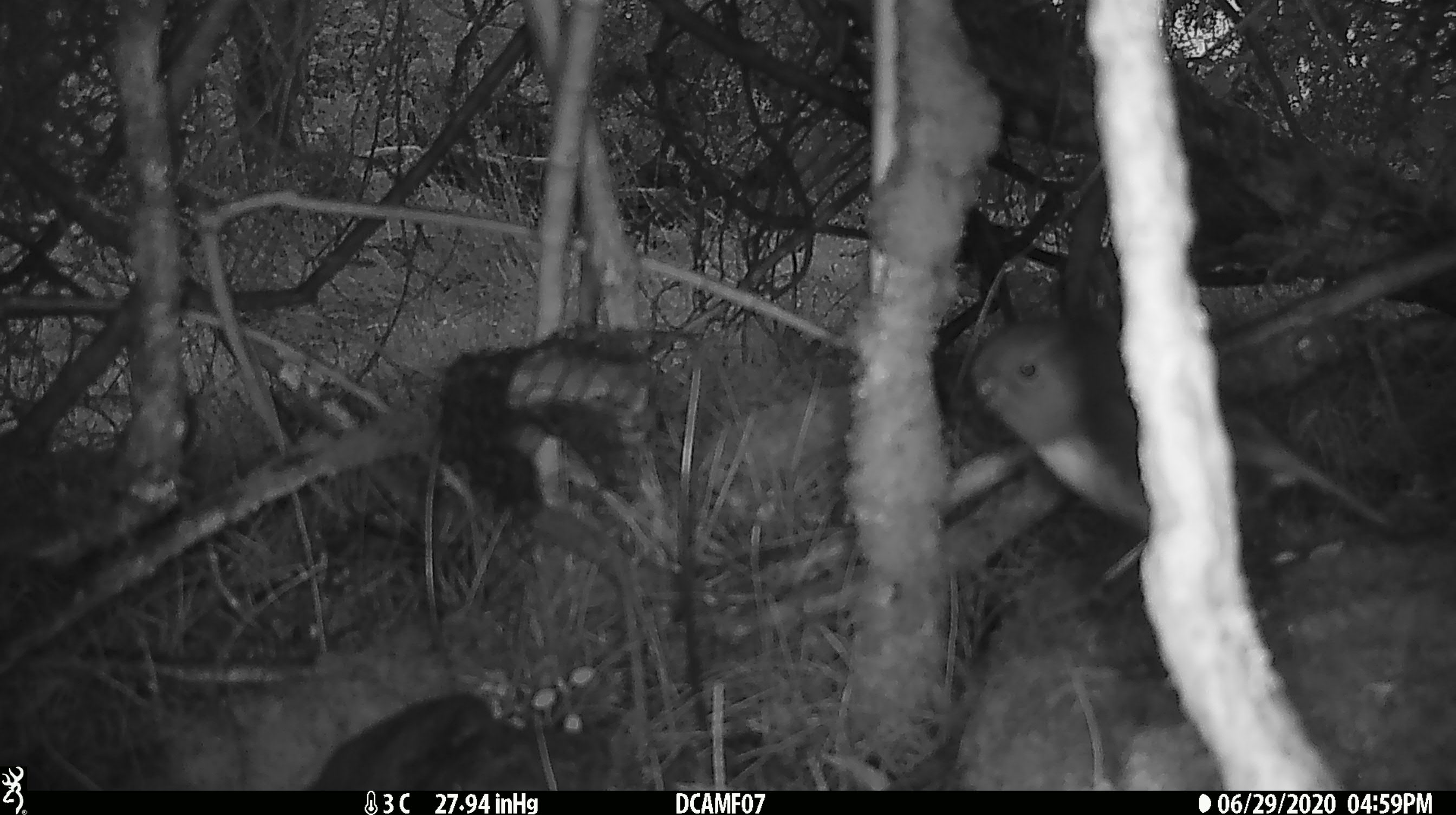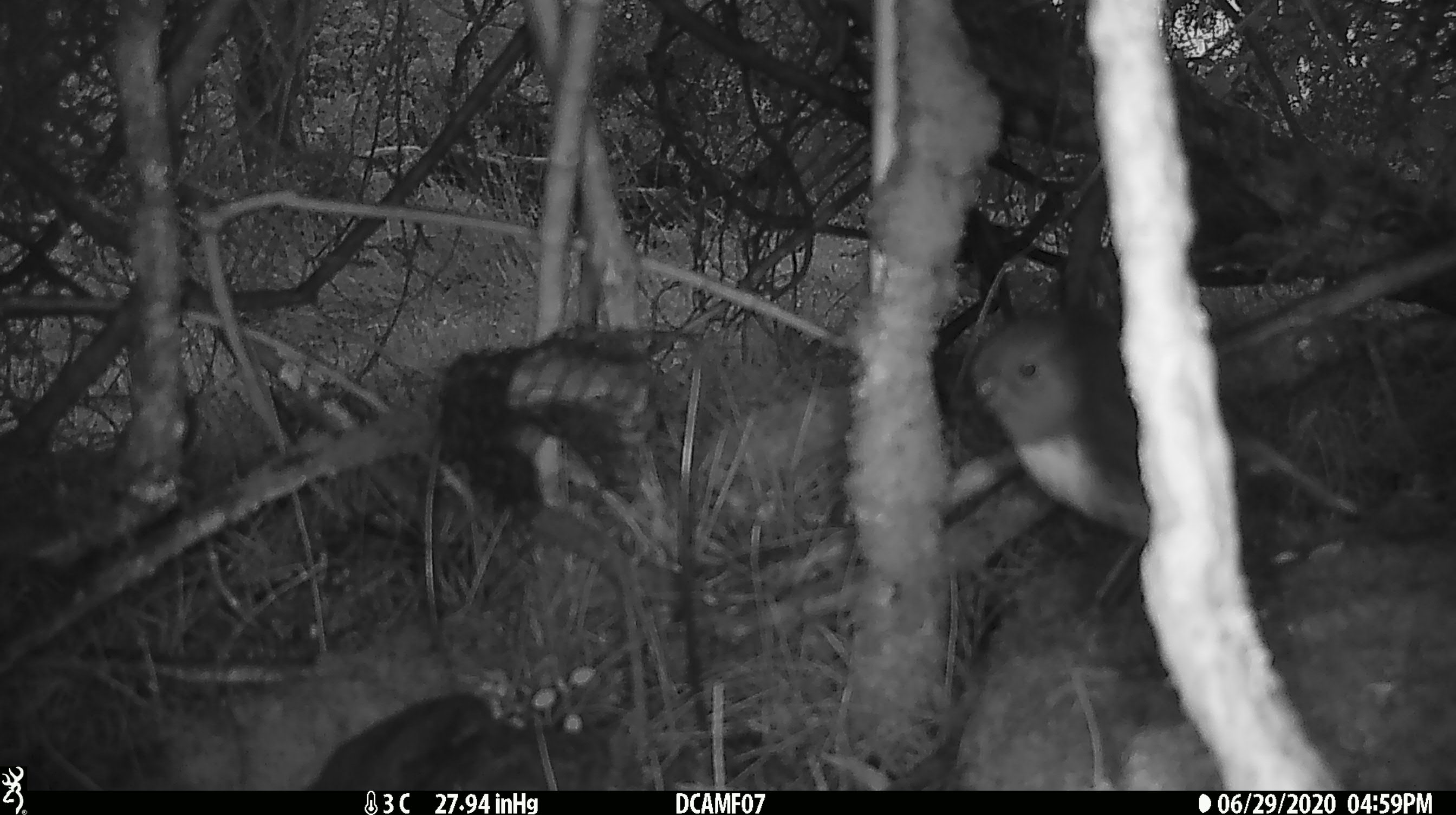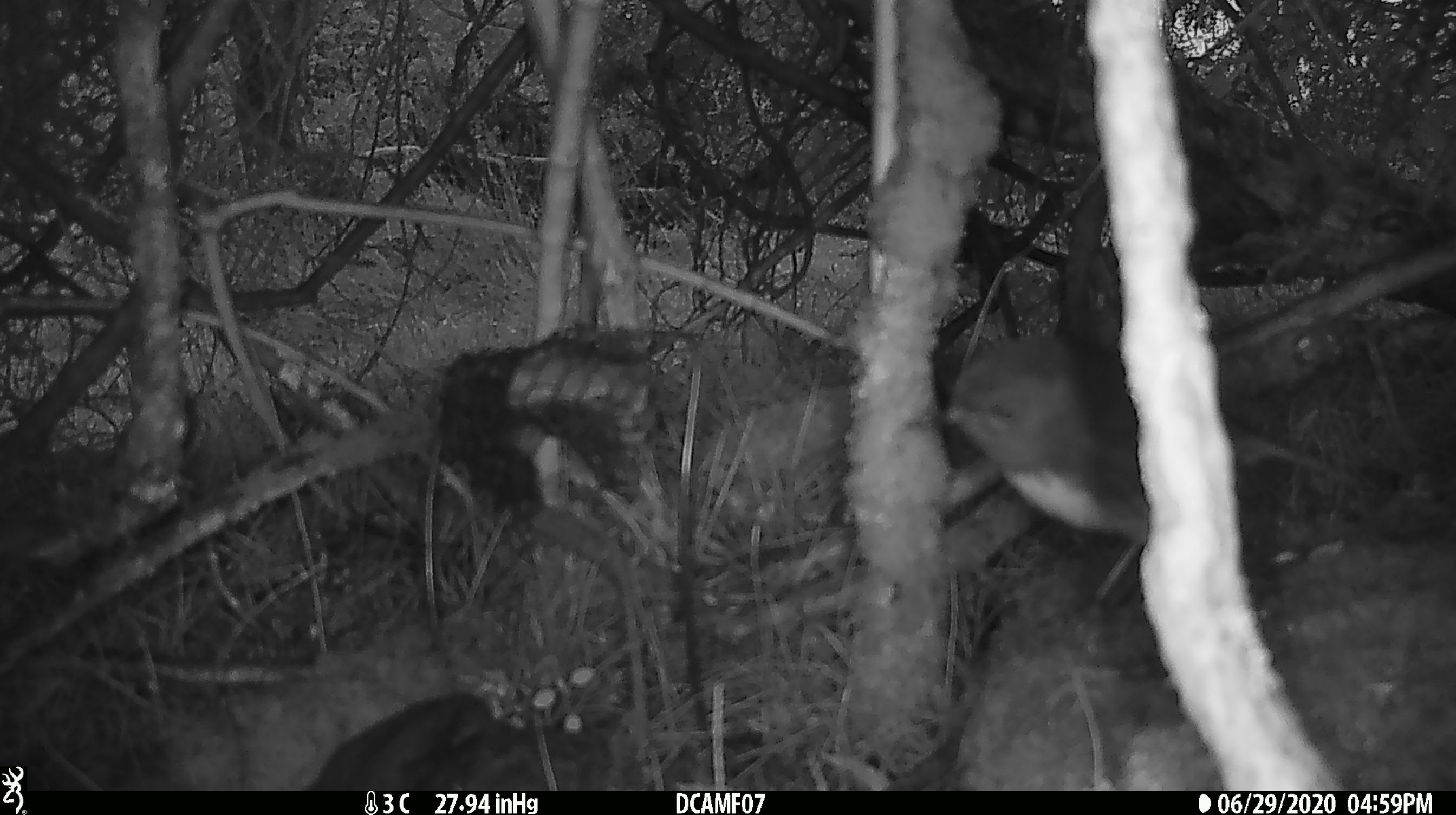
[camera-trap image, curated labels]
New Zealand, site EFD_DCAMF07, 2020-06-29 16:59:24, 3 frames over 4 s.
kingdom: Animalia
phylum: Chordata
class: Aves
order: Passeriformes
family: Petroicidae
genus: Petroica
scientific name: Petroica australis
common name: new zealand robin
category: robin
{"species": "robin (new zealand robin) (Petroica australis)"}